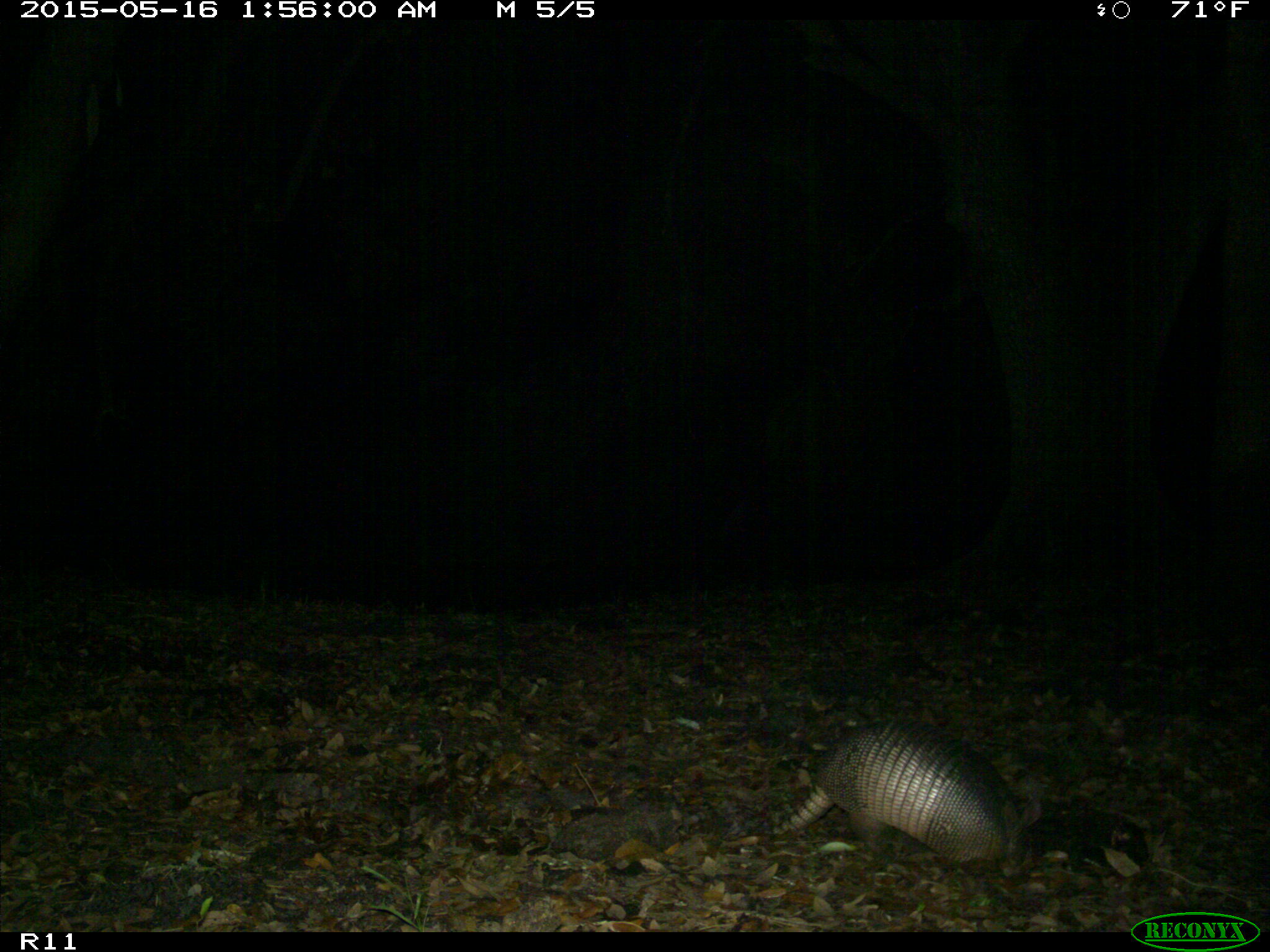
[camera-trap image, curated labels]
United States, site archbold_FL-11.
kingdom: Animalia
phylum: Chordata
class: Mammalia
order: Cingulata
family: Dasypodidae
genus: Dasypus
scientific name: Dasypus novemcinctus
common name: nine-banded armadillo